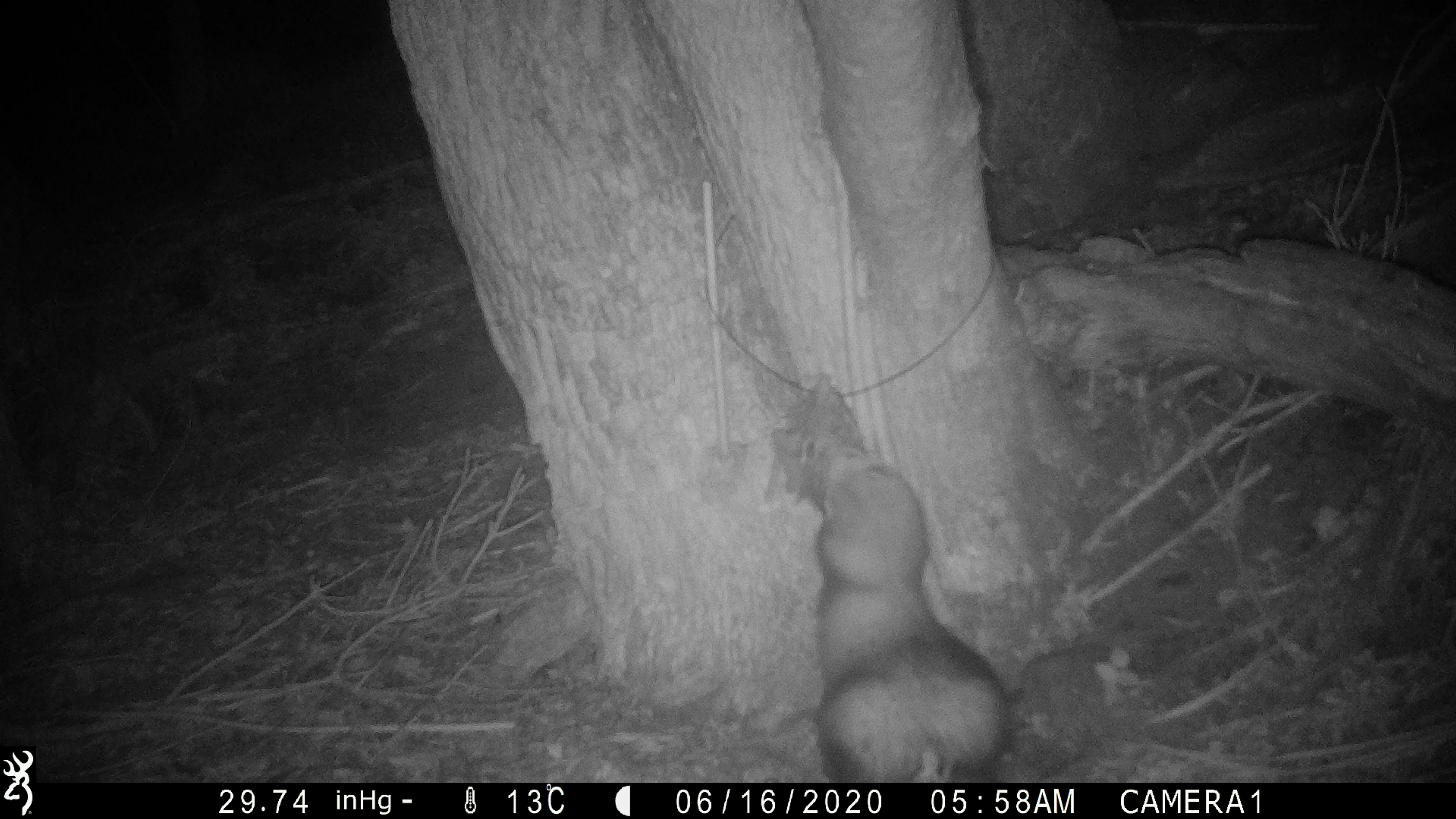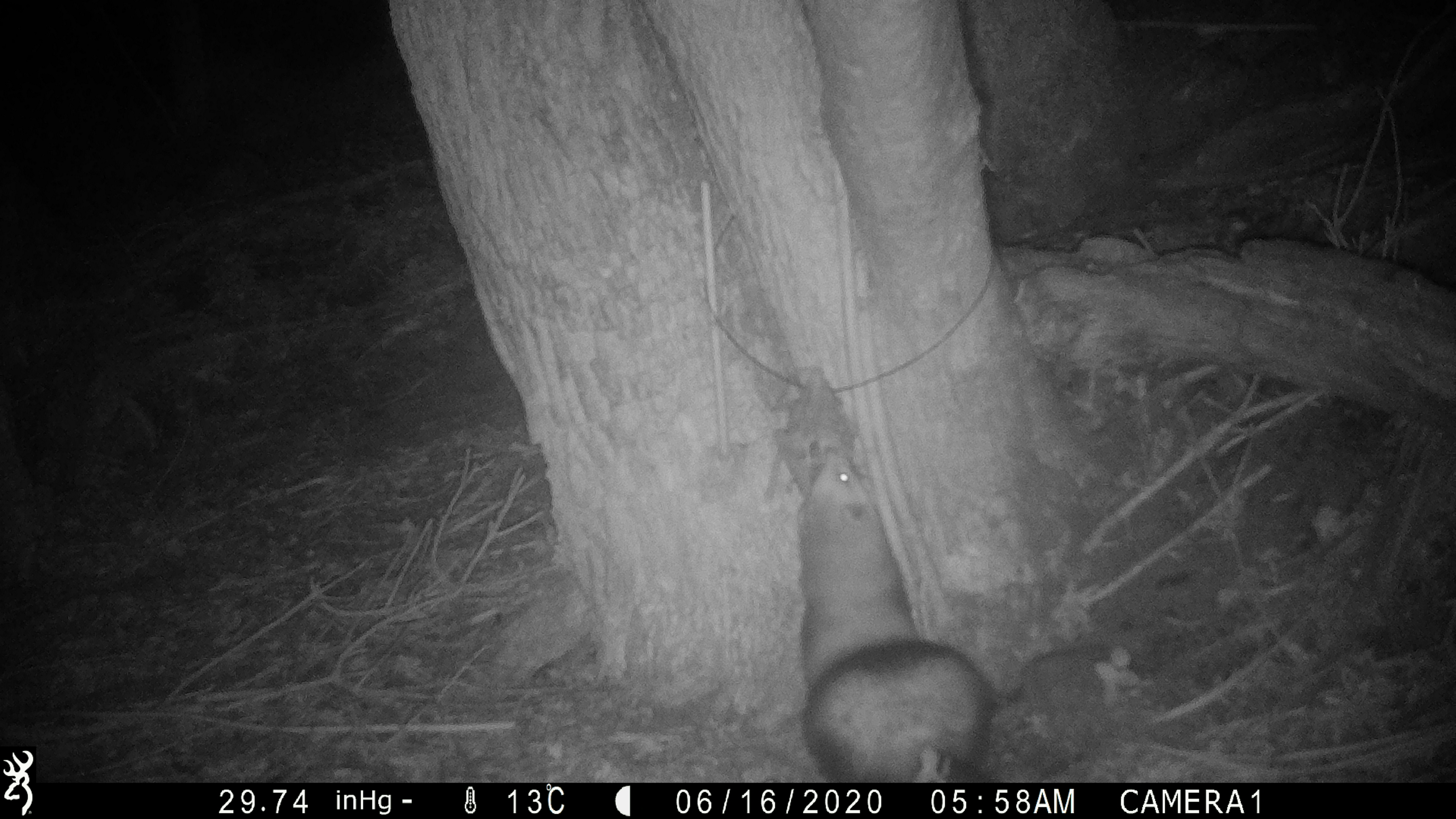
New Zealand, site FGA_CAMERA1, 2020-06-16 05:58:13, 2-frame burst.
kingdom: Animalia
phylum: Chordata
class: Mammalia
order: Carnivora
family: Mustelidae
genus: Mustela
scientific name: Mustela furo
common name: ferret